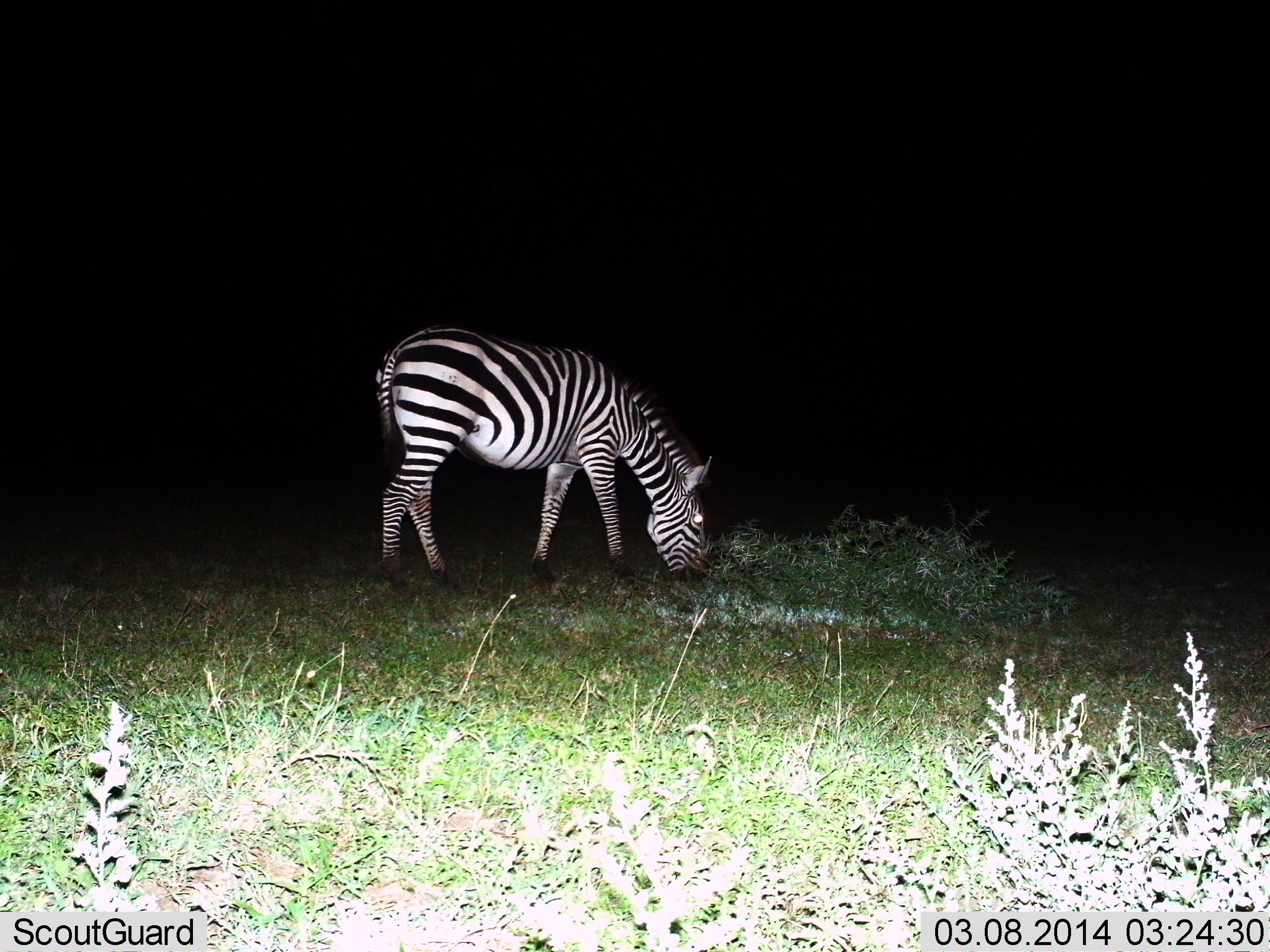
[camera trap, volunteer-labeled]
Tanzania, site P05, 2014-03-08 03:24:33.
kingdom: Animalia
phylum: Chordata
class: Mammalia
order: Perissodactyla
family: Equidae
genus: Equus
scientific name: Equus quagga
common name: plains zebra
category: zebra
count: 1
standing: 40%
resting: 0%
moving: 10%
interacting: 0%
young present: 0%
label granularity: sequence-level